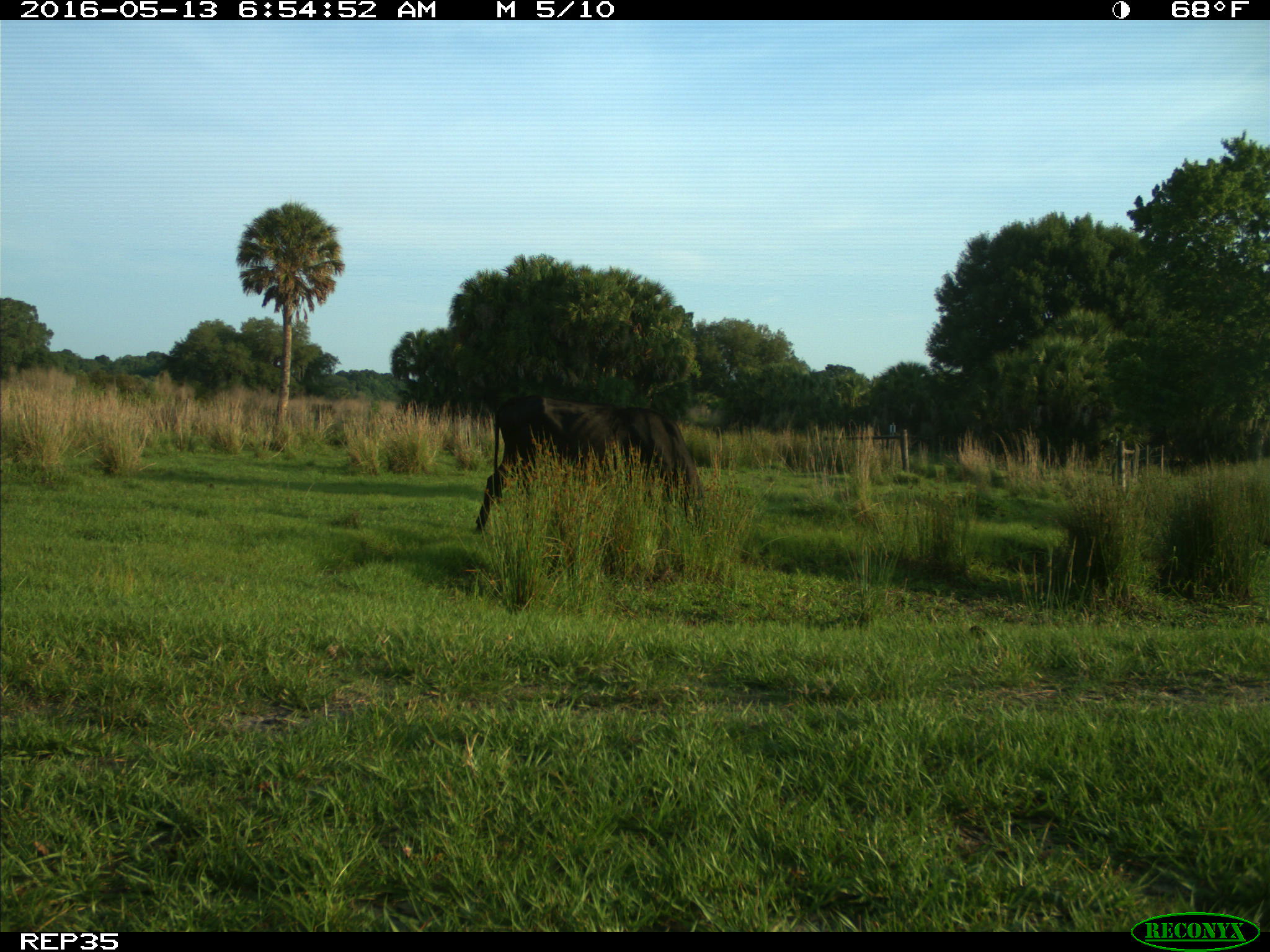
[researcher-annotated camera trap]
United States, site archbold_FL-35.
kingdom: Animalia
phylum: Chordata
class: Mammalia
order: Artiodactyla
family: Bovidae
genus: Bos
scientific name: Bos taurus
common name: domestic cow